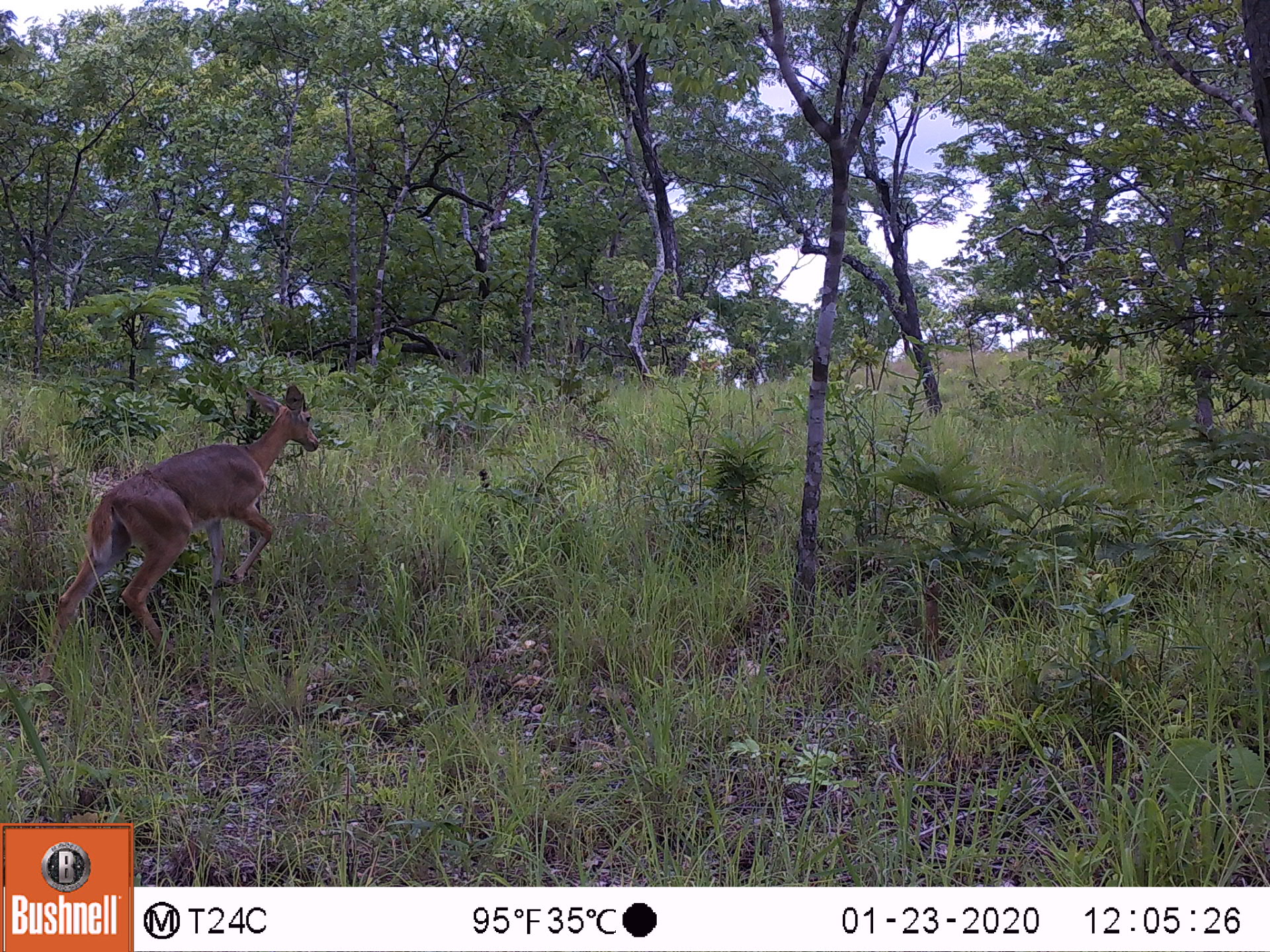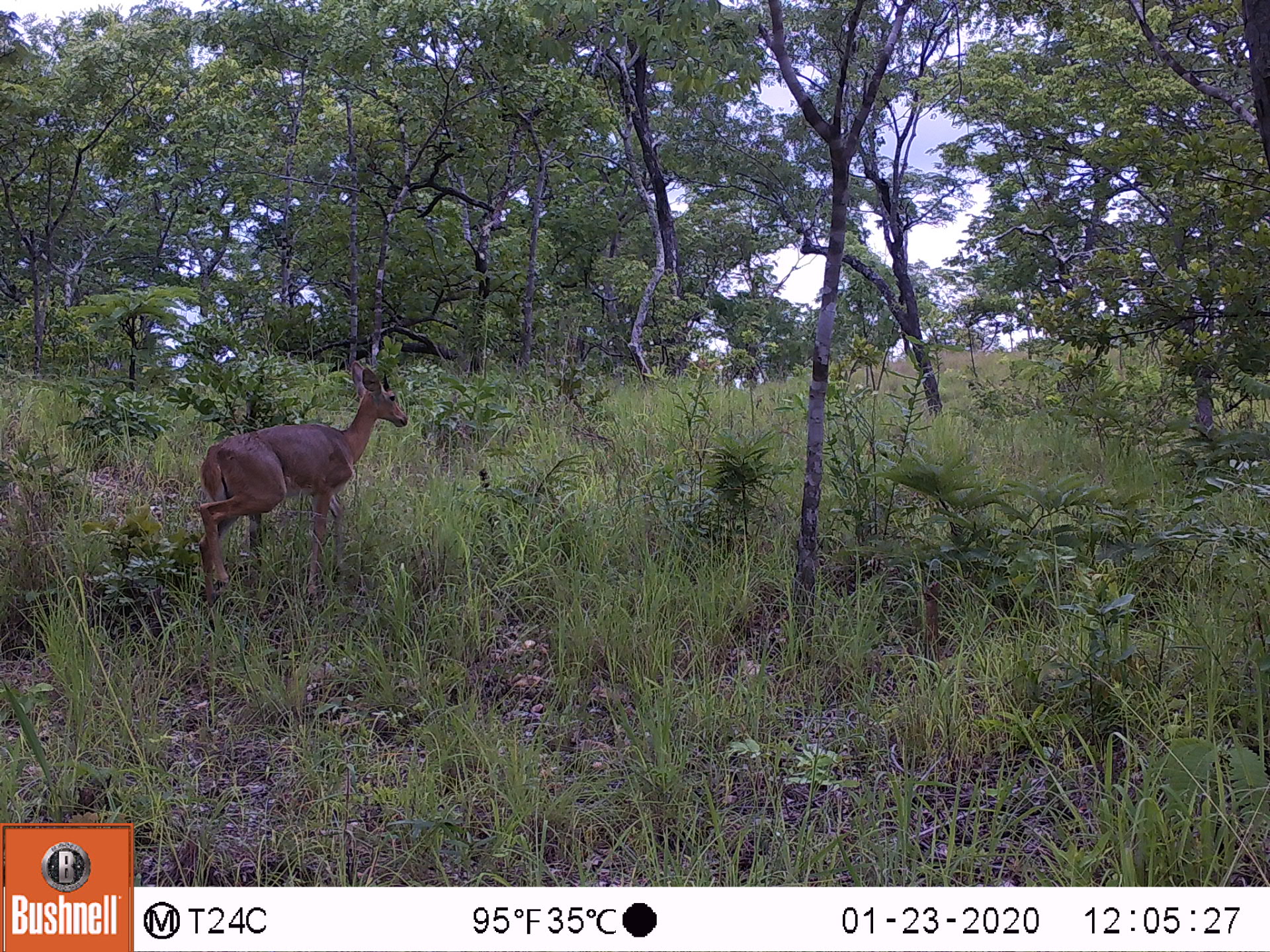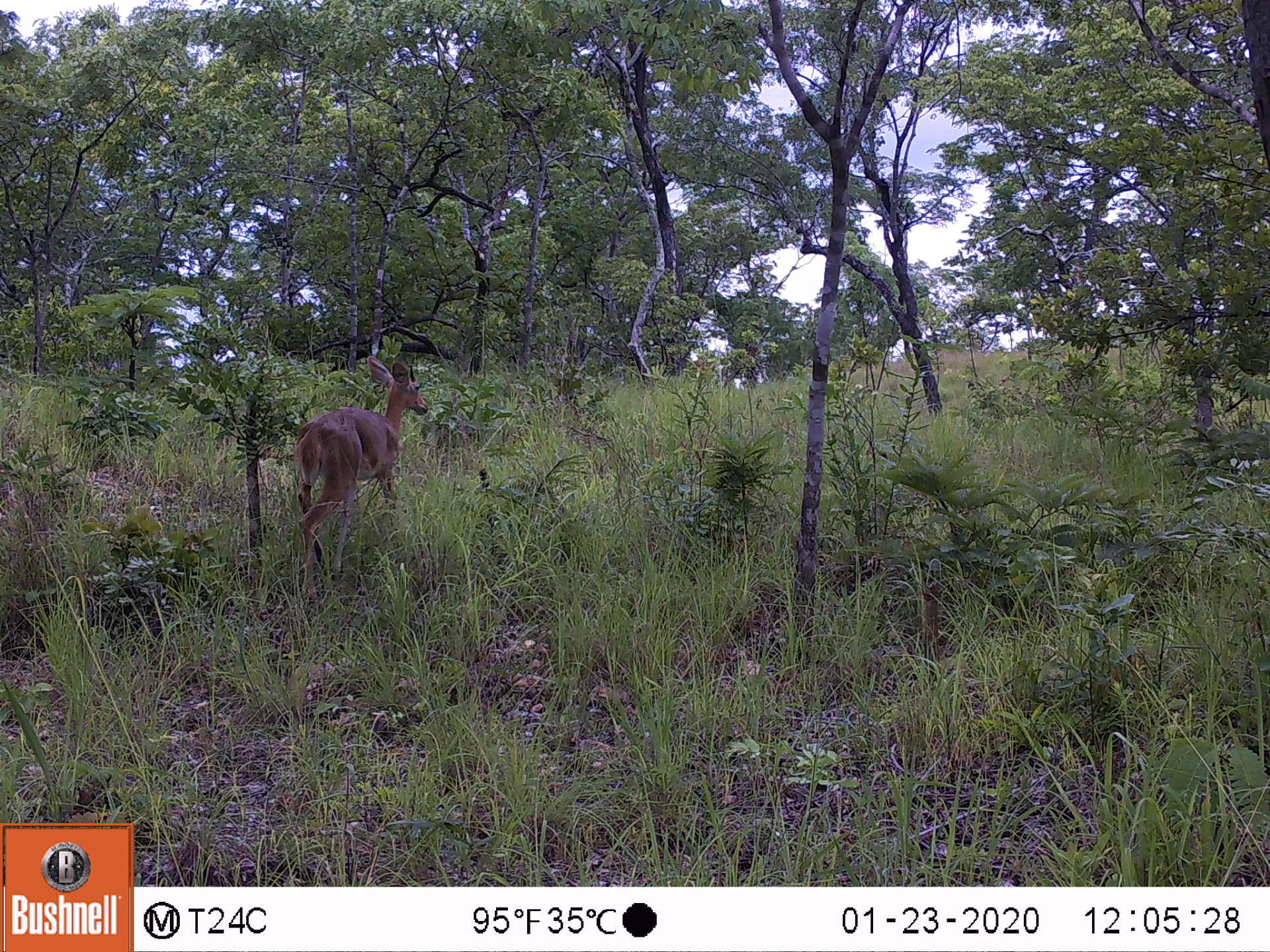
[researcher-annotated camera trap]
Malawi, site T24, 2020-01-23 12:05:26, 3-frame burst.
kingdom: Animalia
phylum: Chordata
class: Mammalia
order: Artiodactyla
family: Bovidae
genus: Redunca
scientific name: Redunca arundinum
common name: southern reedbuck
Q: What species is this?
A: Southern reedbuck (Redunca arundinum).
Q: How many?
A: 1.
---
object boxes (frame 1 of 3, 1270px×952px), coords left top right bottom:
southern reedbuck: 30 378 322 702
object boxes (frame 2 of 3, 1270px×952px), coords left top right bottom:
southern reedbuck: 194 362 406 621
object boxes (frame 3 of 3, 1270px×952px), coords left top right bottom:
southern reedbuck: 278 346 427 597